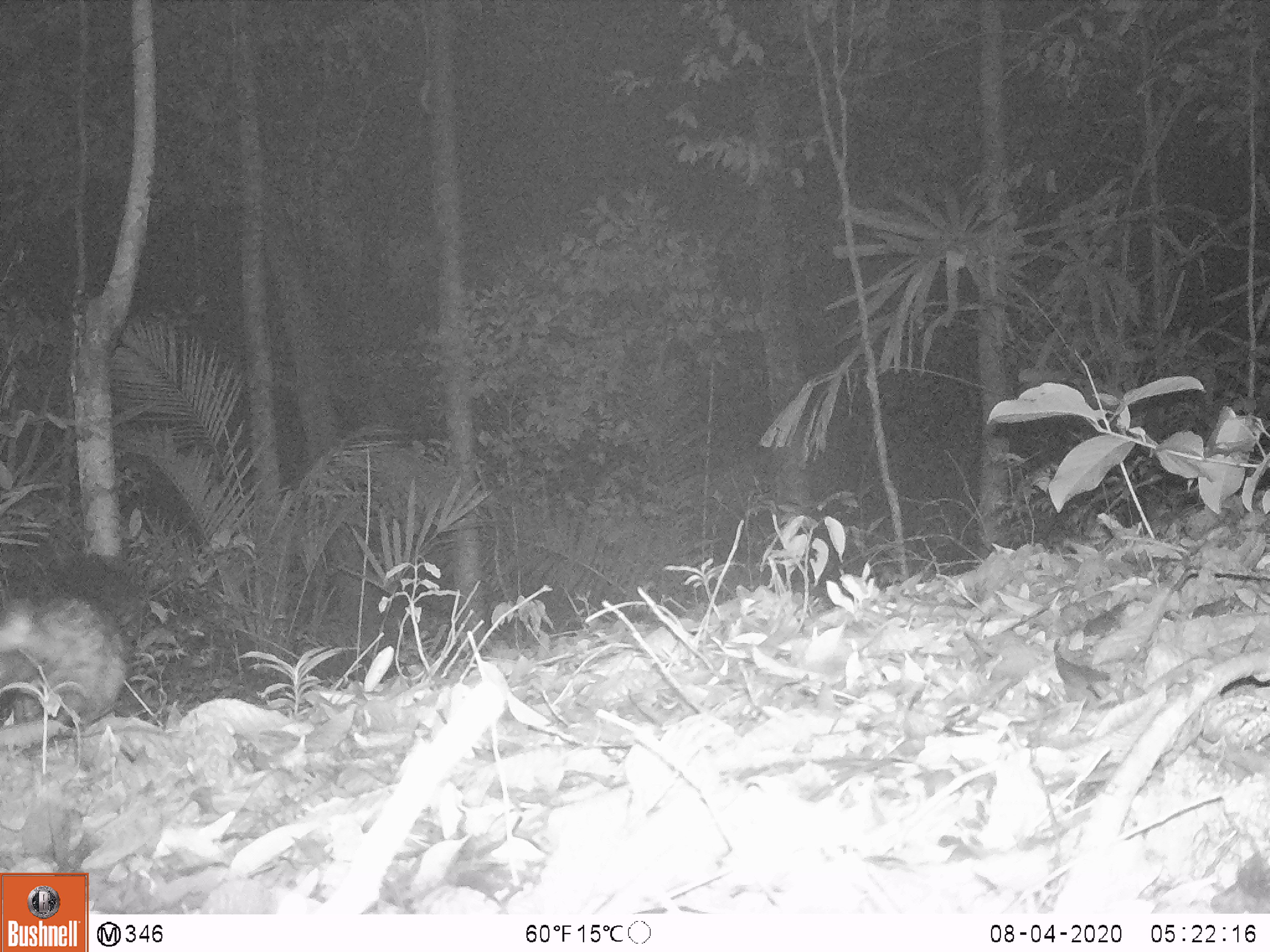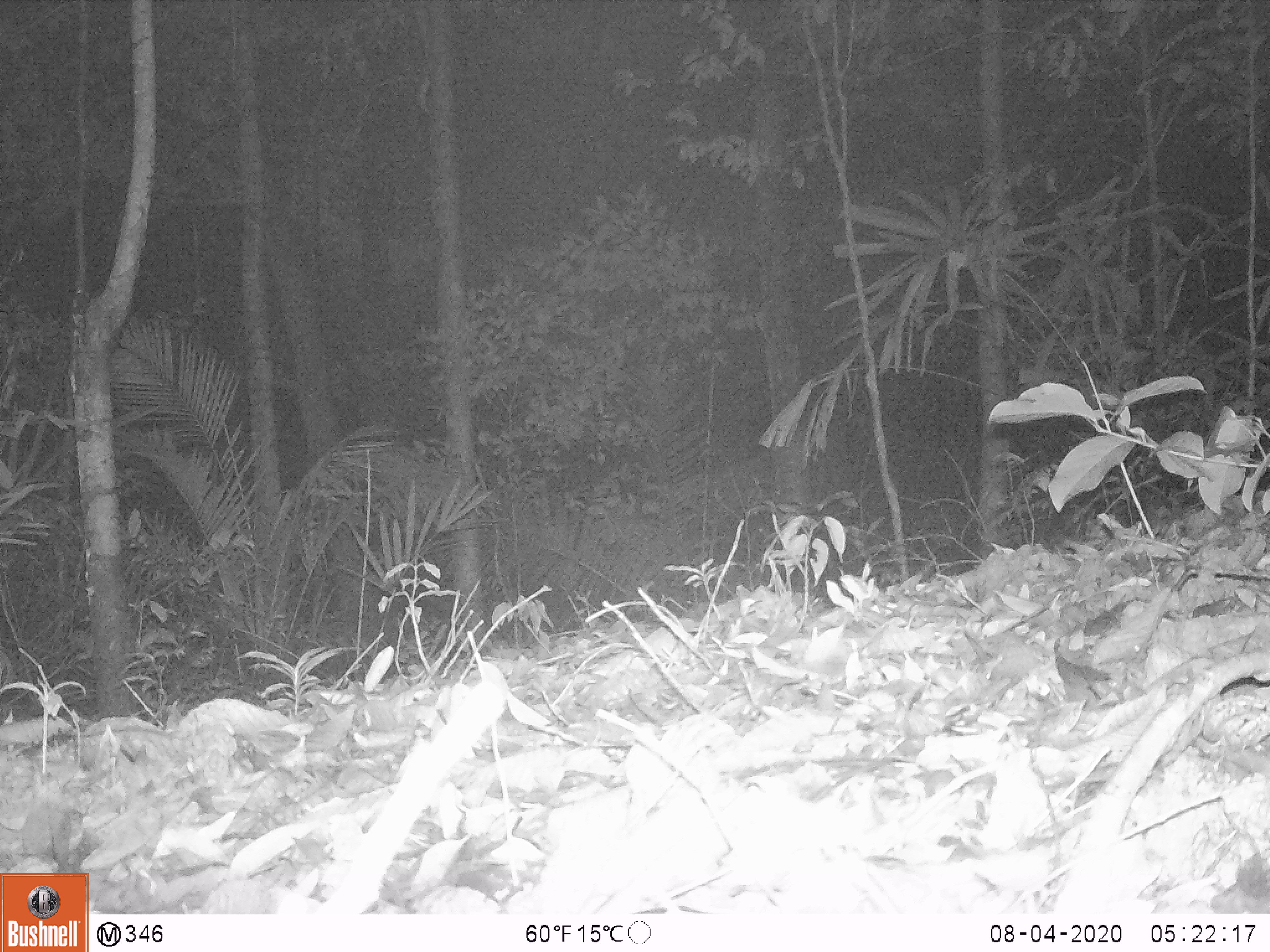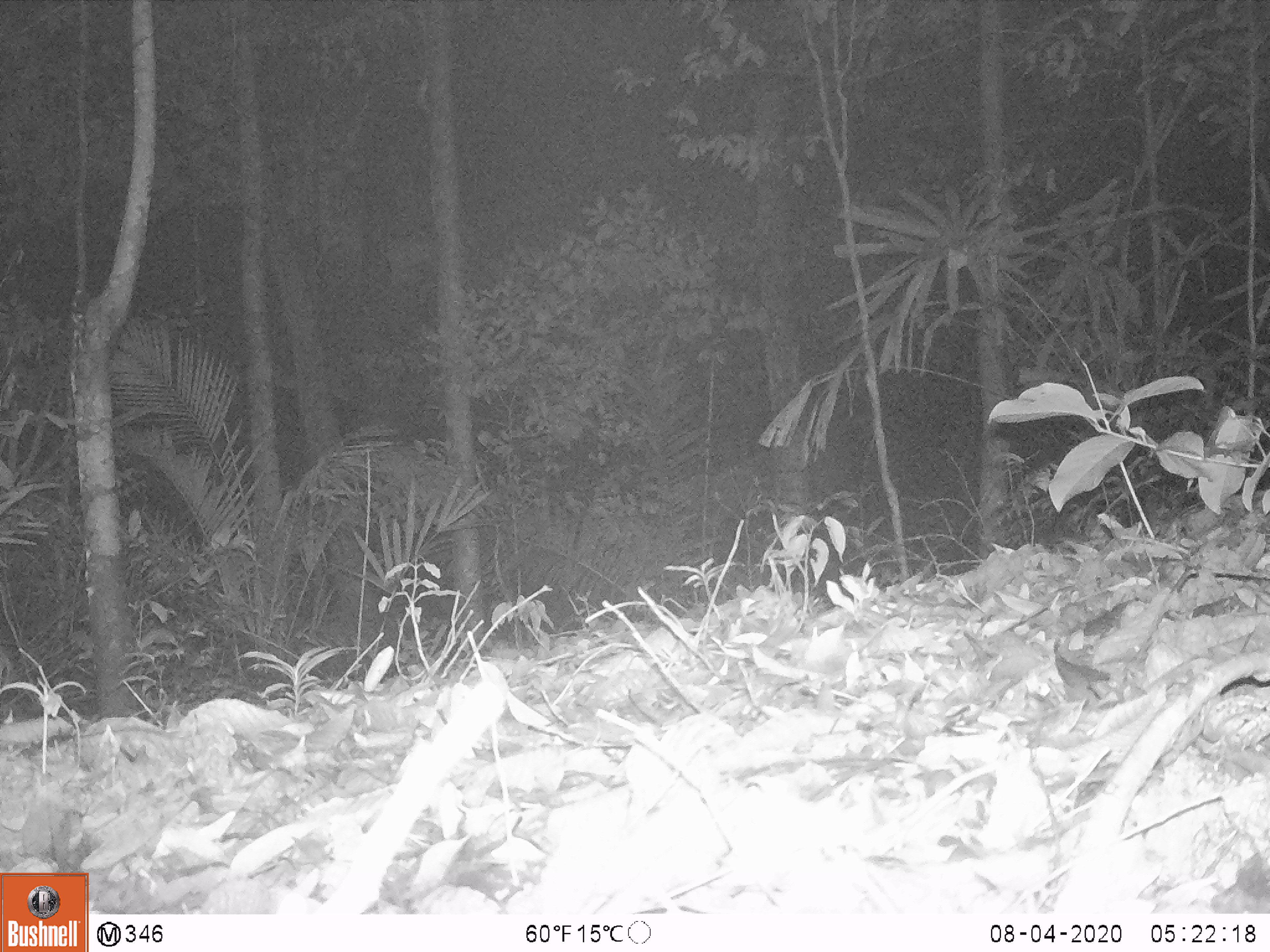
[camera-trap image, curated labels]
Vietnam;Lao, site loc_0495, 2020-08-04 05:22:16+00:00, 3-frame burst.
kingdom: Animalia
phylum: Chordata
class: Mammalia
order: Carnivora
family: Viverridae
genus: Paradoxurus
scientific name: Paradoxurus hermaphroditus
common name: common palm civet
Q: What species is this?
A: Common palm civet (Paradoxurus hermaphroditus).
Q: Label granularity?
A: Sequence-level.